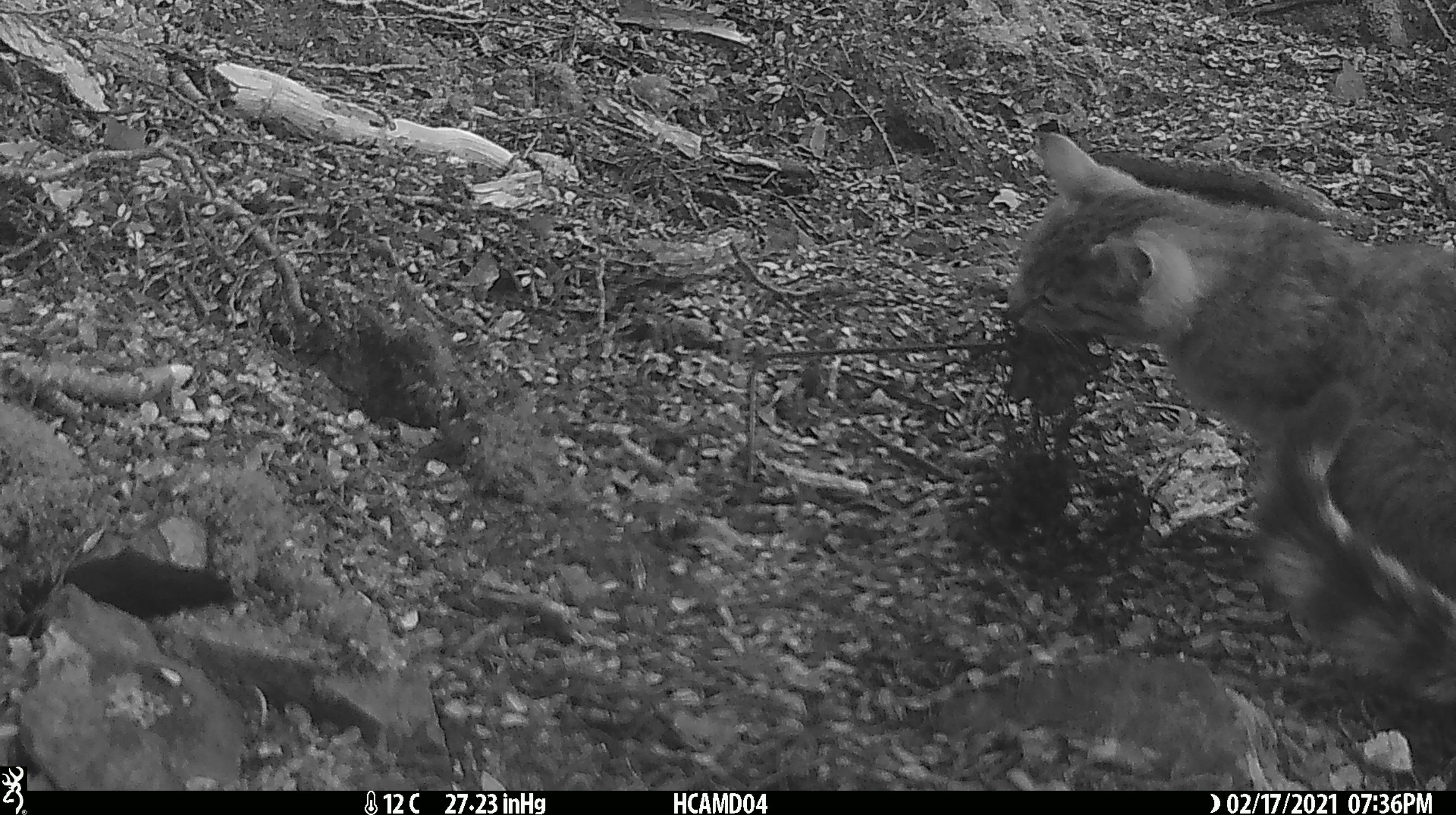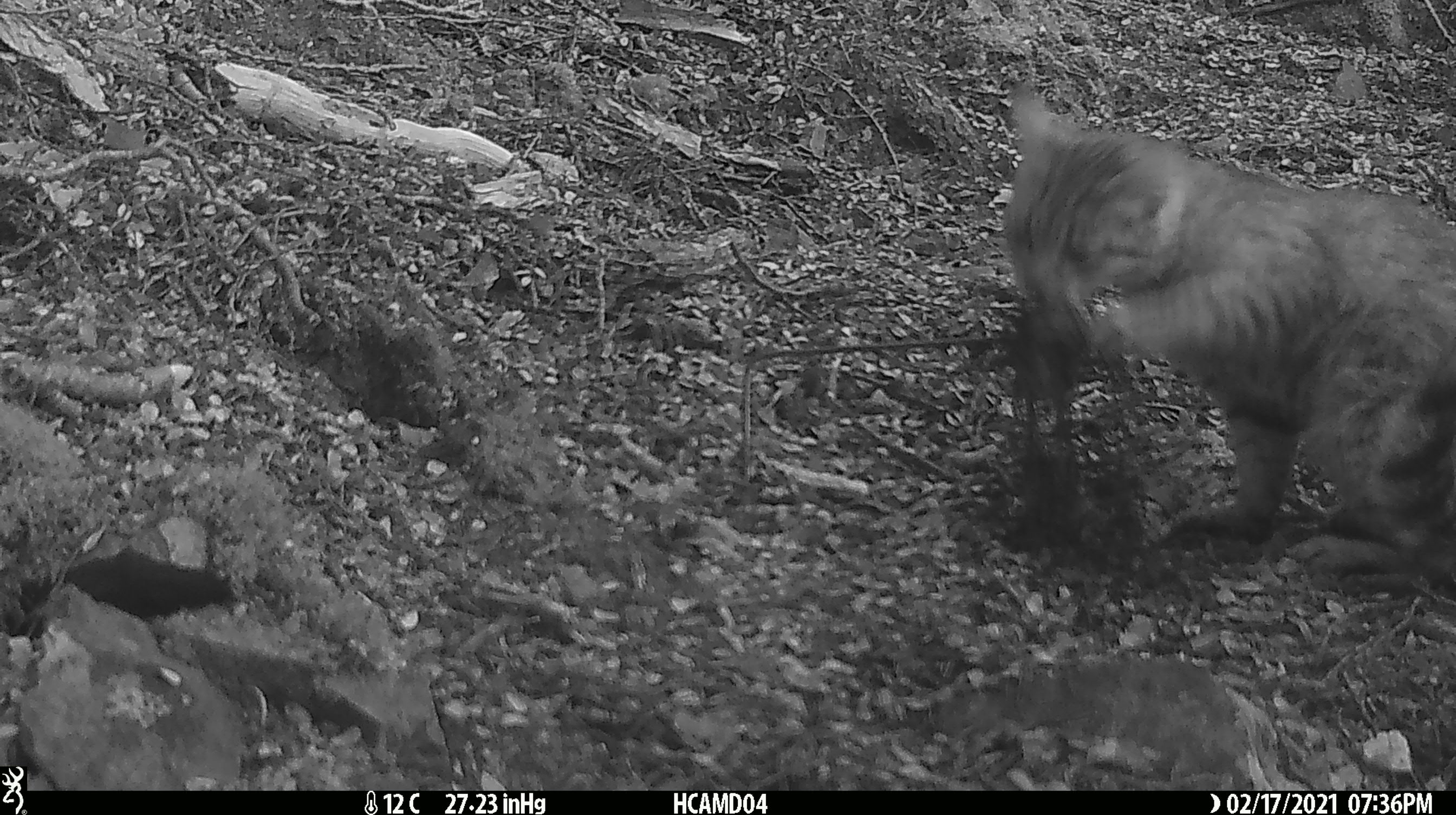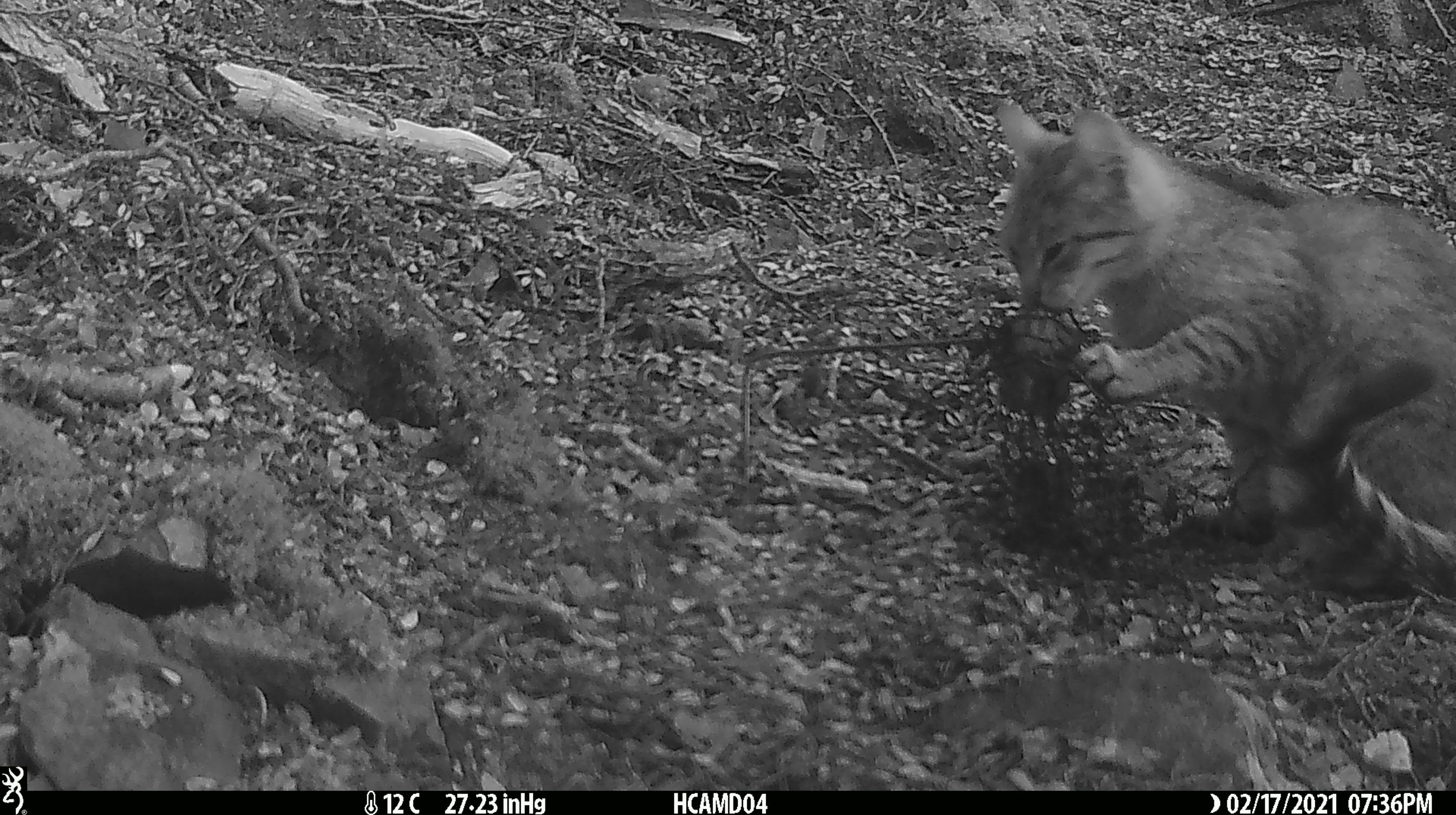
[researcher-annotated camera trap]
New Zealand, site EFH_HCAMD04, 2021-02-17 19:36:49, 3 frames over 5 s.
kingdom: Animalia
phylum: Chordata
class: Mammalia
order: Carnivora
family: Felidae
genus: Felis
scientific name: Felis catus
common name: domestic cat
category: cat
Cat (domestic cat) (Felis catus).